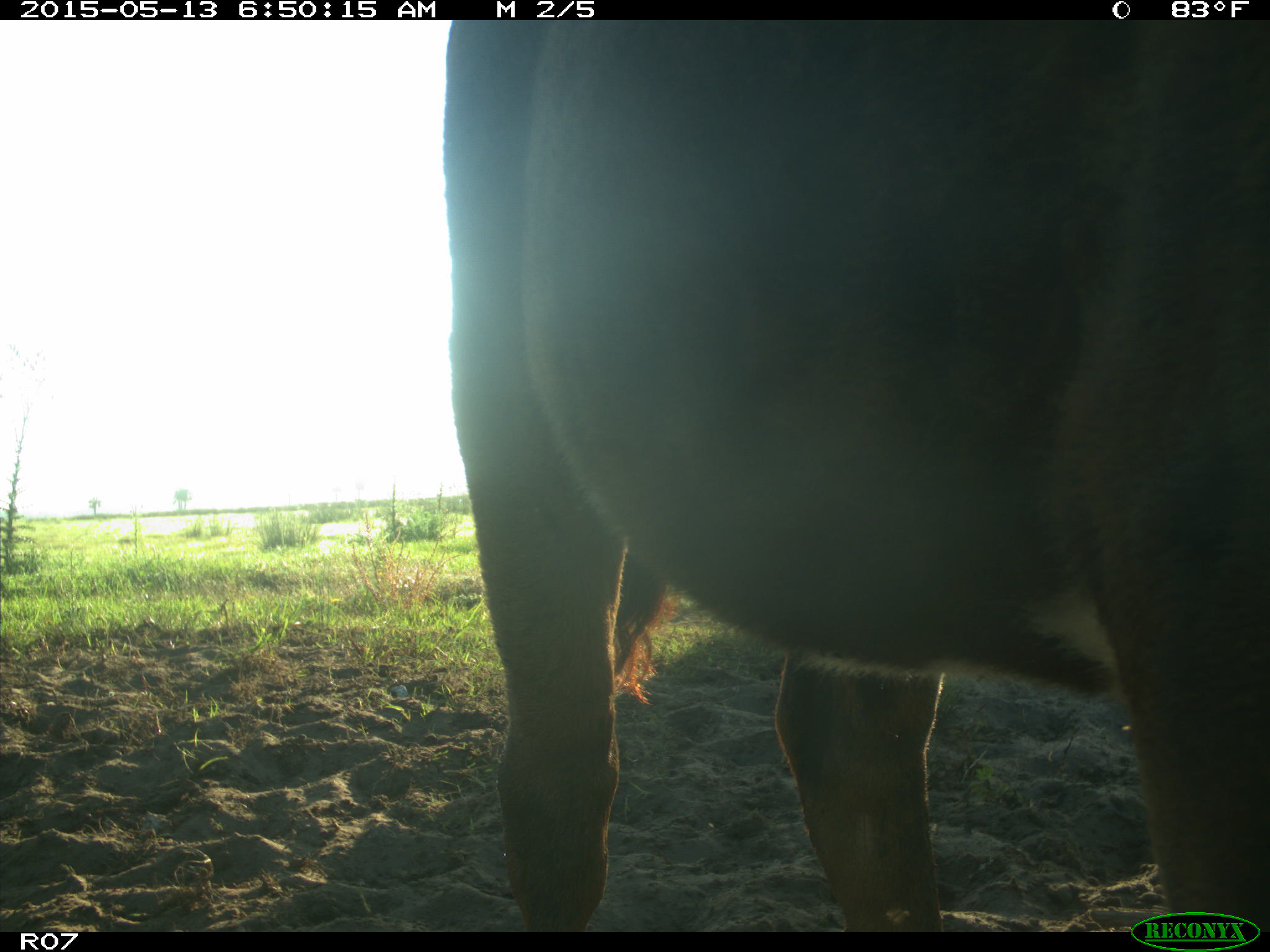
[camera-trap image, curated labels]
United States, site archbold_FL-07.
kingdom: Animalia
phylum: Chordata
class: Mammalia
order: Artiodactyla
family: Bovidae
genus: Bos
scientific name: Bos taurus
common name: domestic cow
Bos taurus (domestic cow).